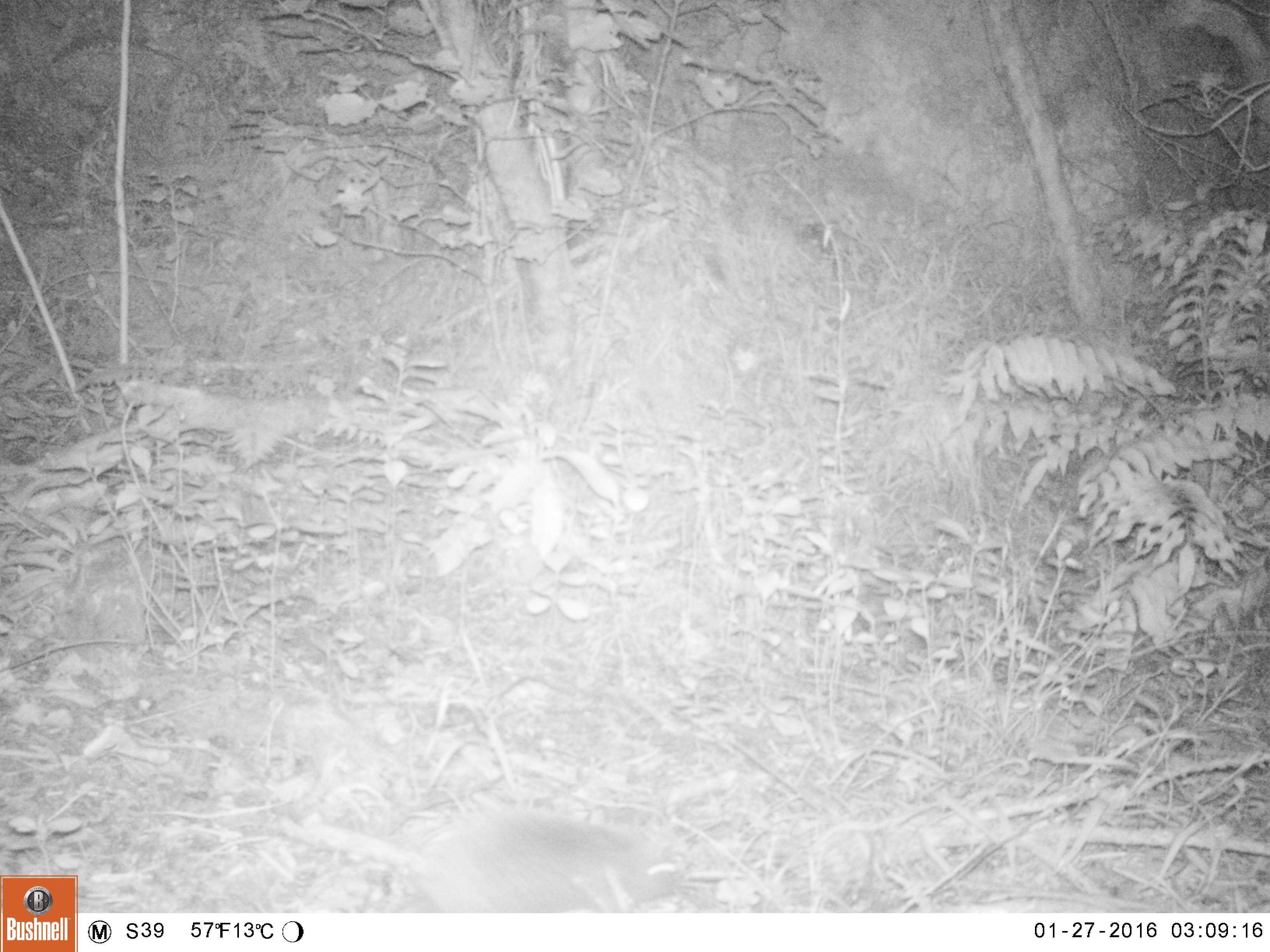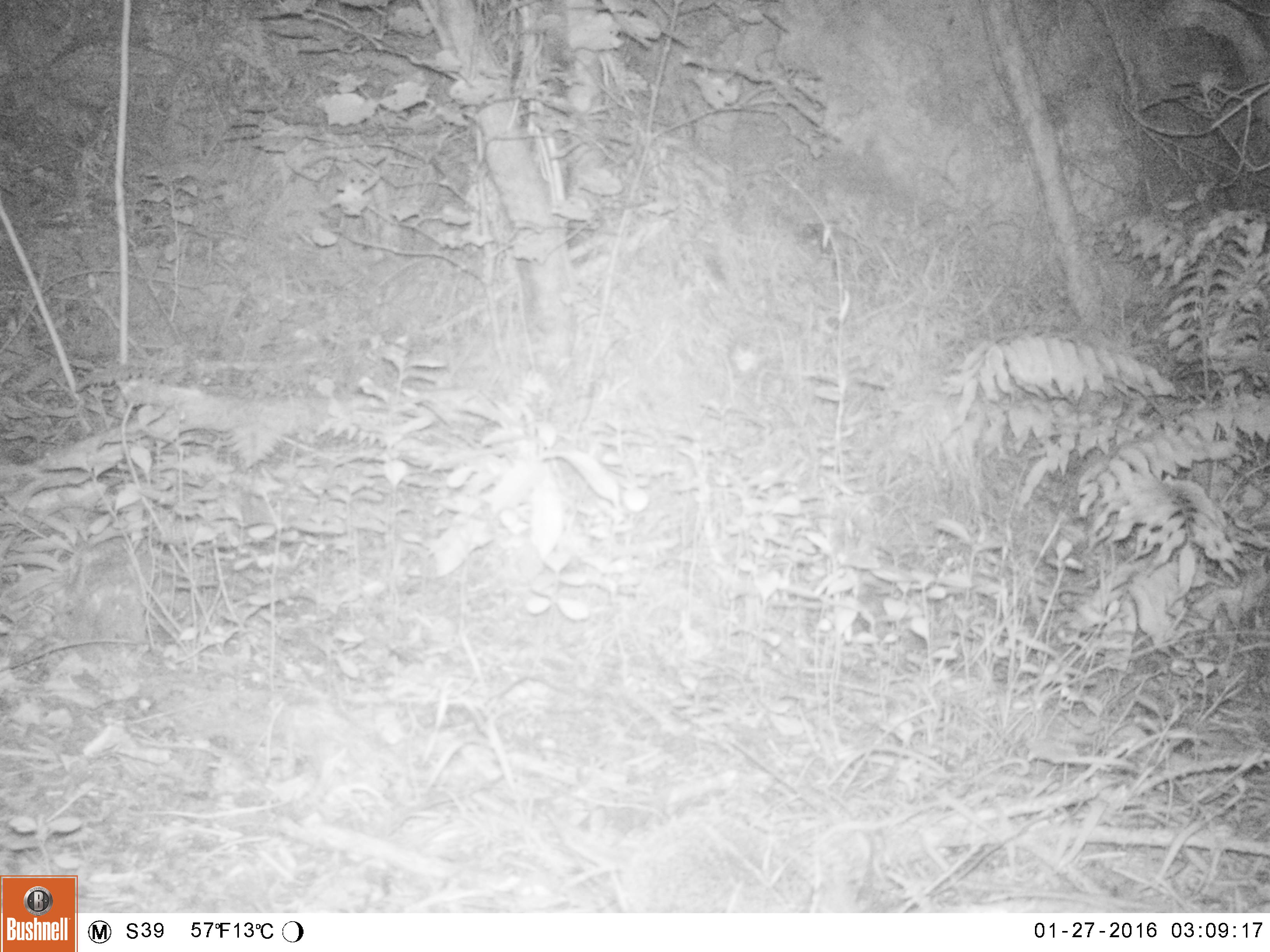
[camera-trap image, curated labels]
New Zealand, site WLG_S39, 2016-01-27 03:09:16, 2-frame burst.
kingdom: Animalia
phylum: Chordata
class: Mammalia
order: Eulipotyphla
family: Erinaceidae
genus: Erinaceus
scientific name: Erinaceus europaeus europaeus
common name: european hedgehog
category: hedgehog